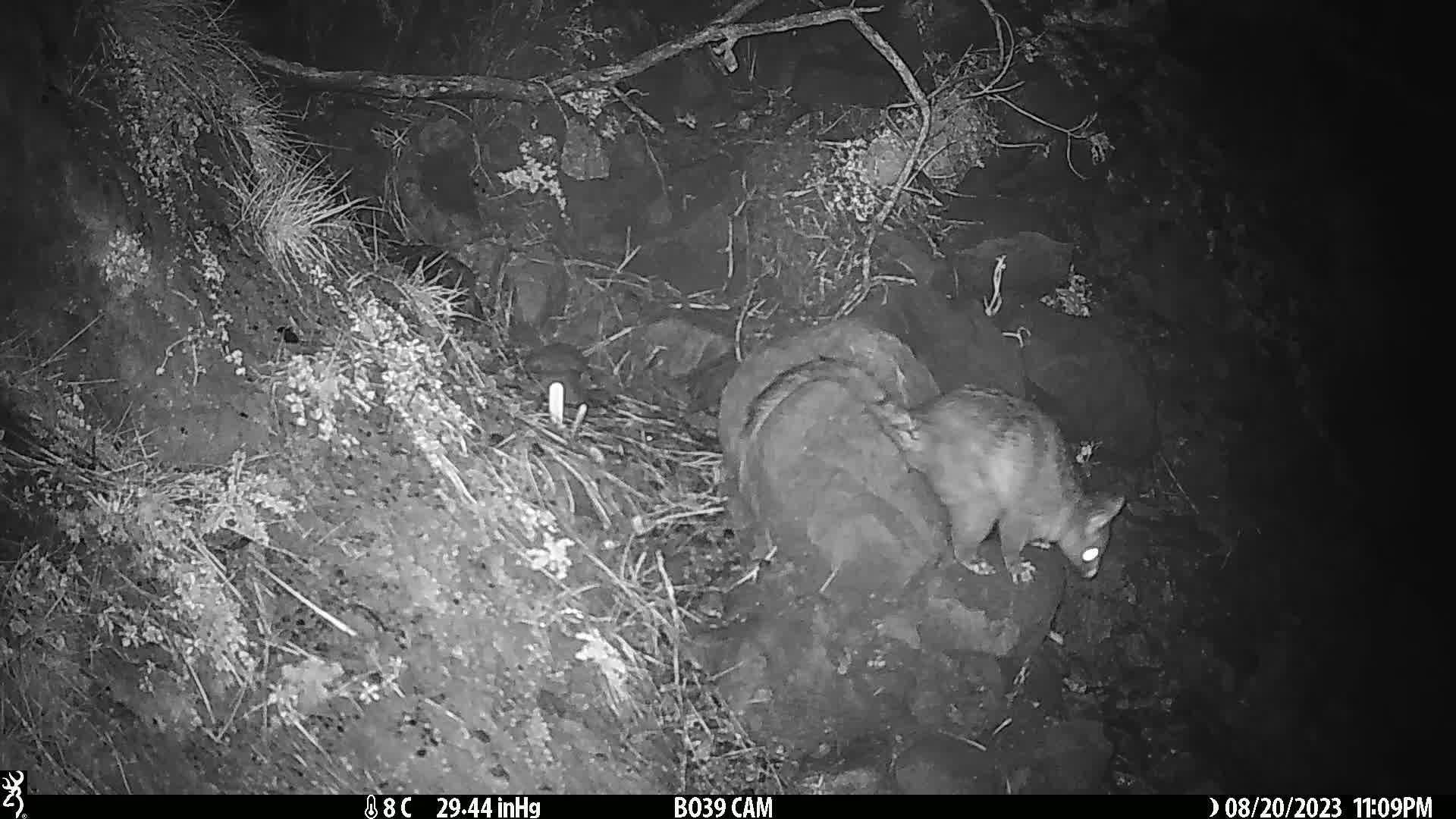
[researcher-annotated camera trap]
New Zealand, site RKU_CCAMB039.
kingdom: Animalia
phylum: Chordata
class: Mammalia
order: Diprotodontia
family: Phalangeridae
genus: Trichosurus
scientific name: Trichosurus vulpecula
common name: common brushtail possum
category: possum